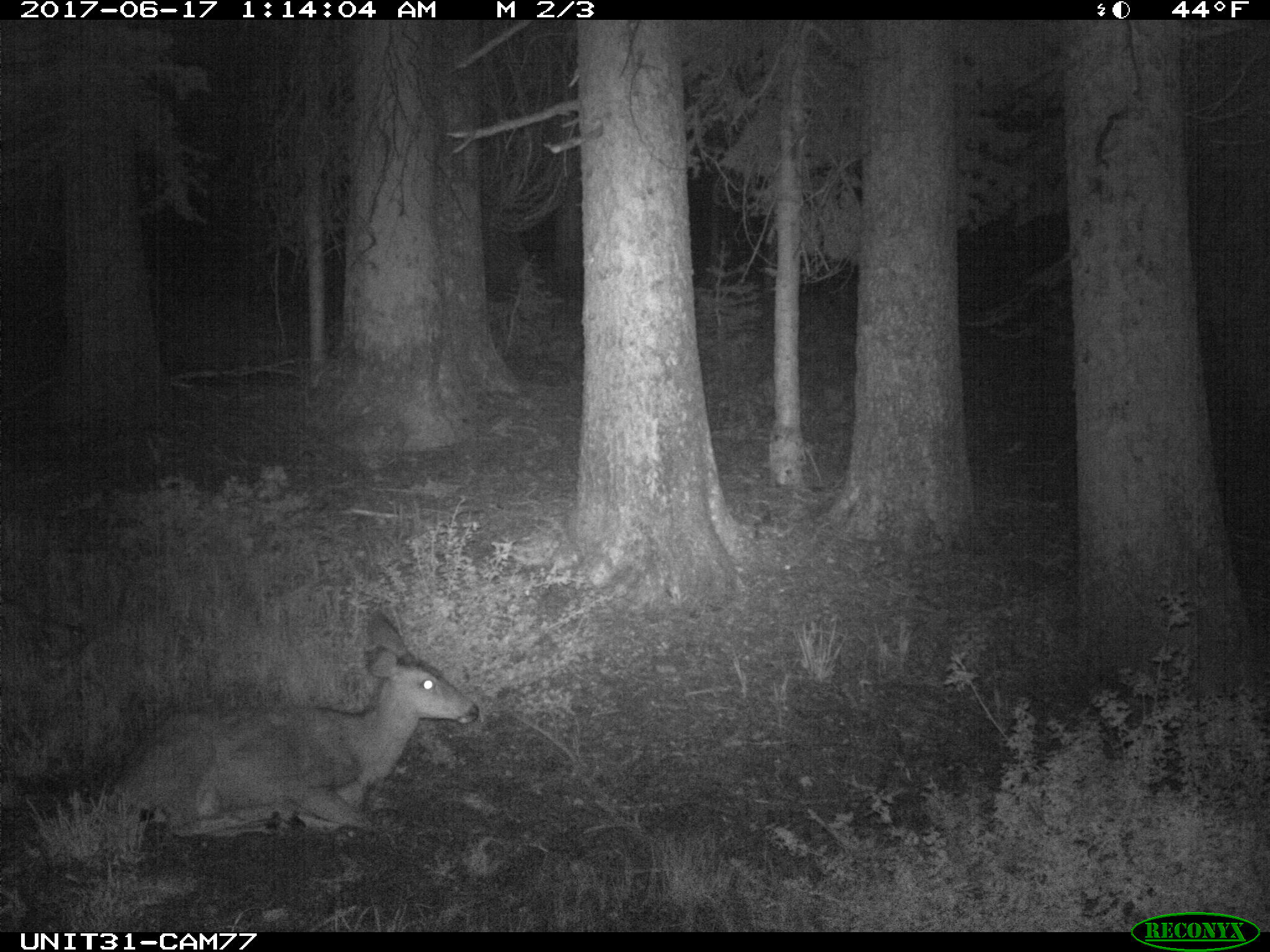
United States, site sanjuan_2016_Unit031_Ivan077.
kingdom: Animalia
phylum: Chordata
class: Mammalia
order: Artiodactyla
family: Cervidae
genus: Odocoileus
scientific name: Odocoileus hemionus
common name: mule deer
Odocoileus hemionus (mule deer).